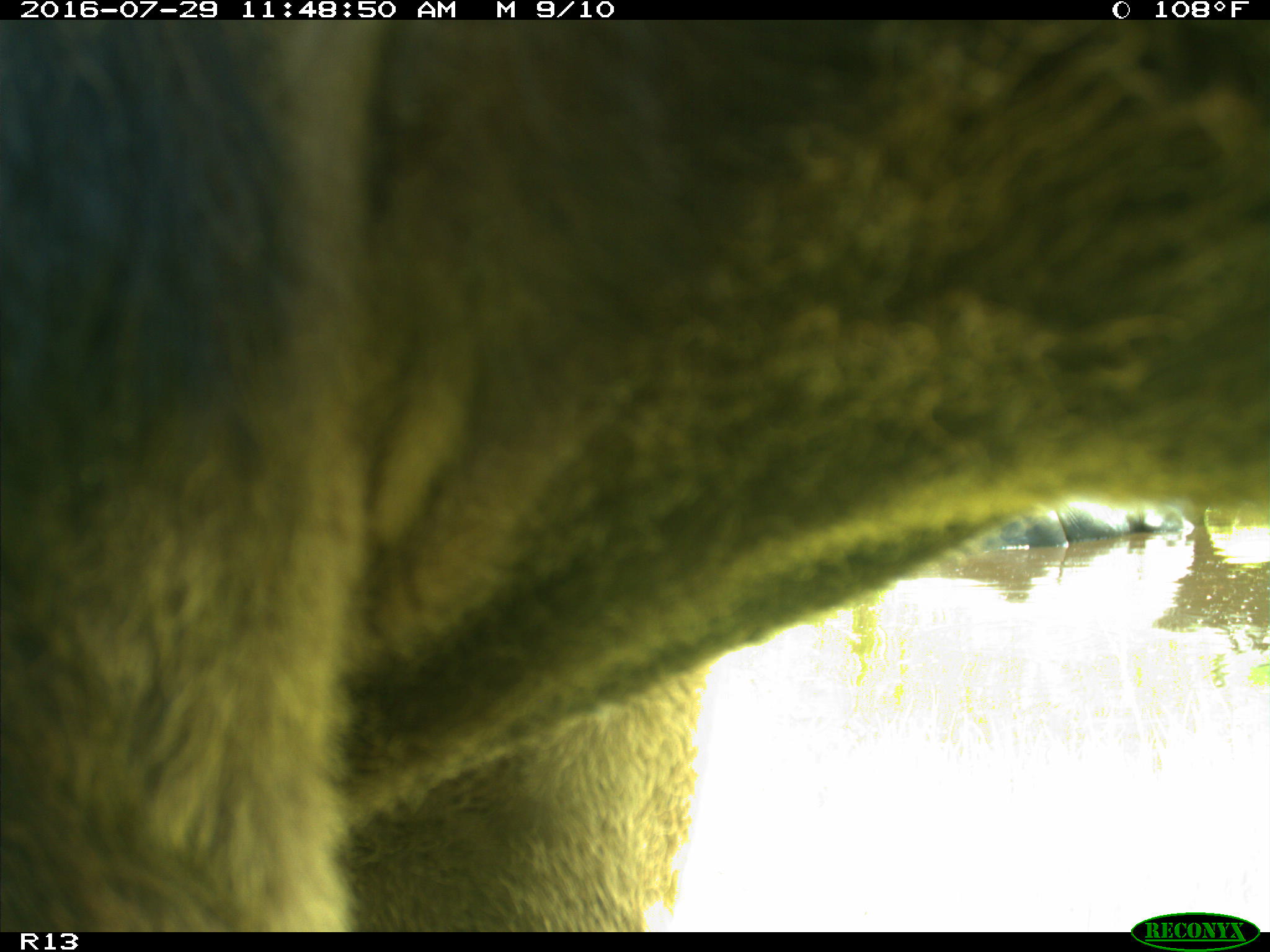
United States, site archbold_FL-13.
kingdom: Animalia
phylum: Chordata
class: Mammalia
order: Artiodactyla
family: Bovidae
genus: Bos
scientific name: Bos taurus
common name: domestic cow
Bos taurus (domestic cow).